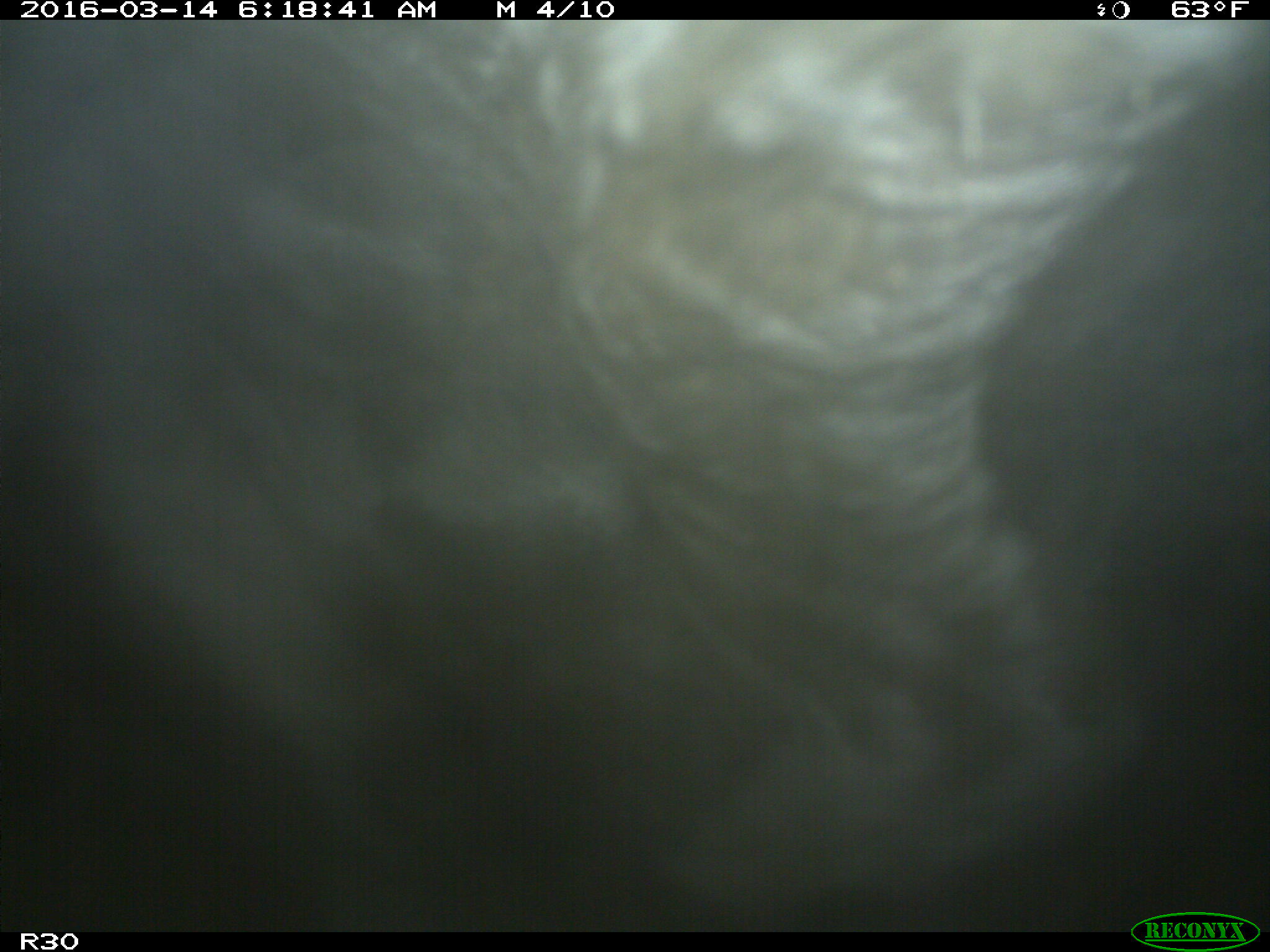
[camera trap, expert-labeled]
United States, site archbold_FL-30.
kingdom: Animalia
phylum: Chordata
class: Mammalia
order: Artiodactyla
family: Bovidae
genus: Bos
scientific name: Bos taurus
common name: domestic cow